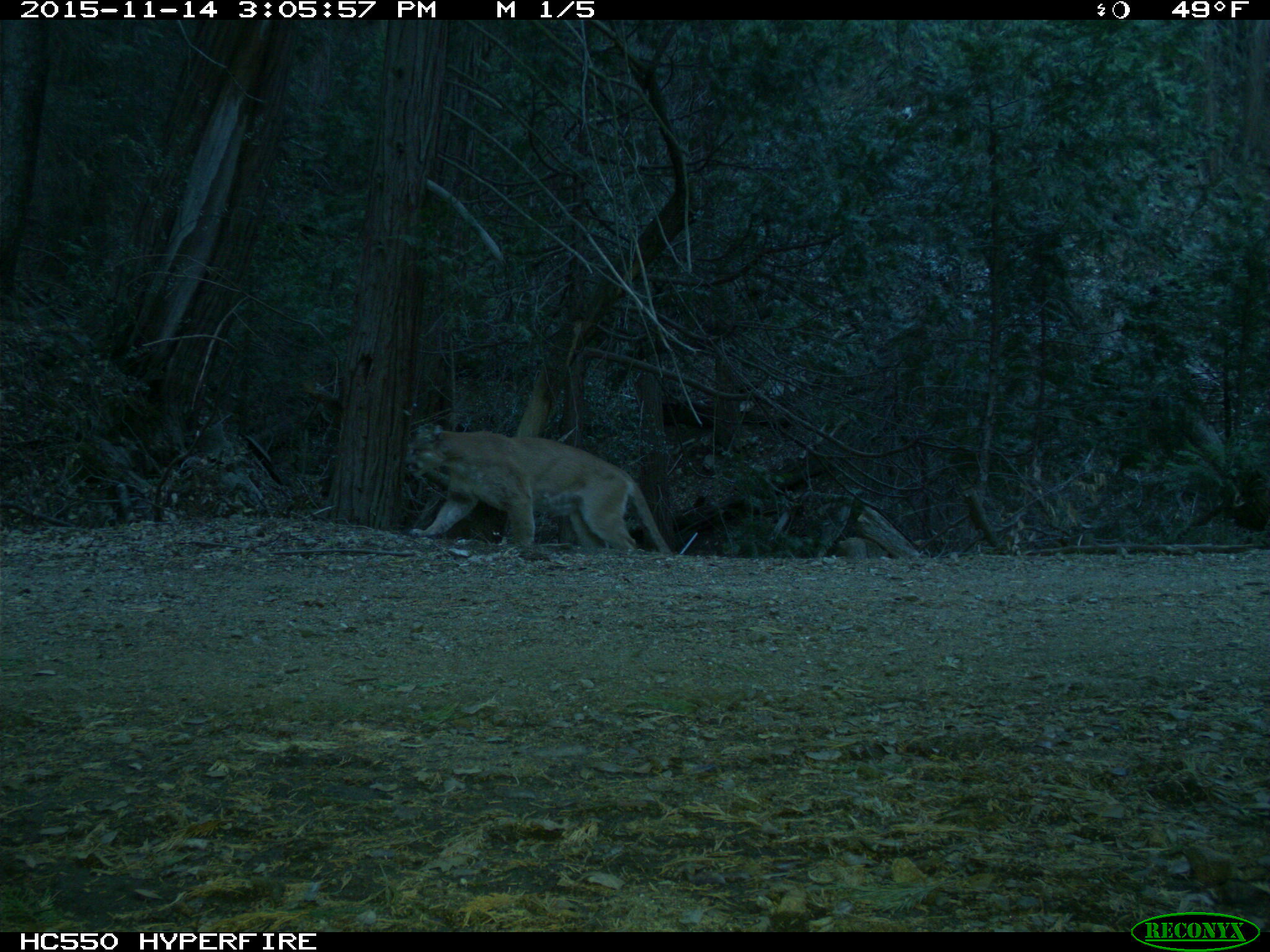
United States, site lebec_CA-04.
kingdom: Animalia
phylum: Chordata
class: Mammalia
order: Carnivora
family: Felidae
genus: Puma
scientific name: Puma concolor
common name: mountain lion